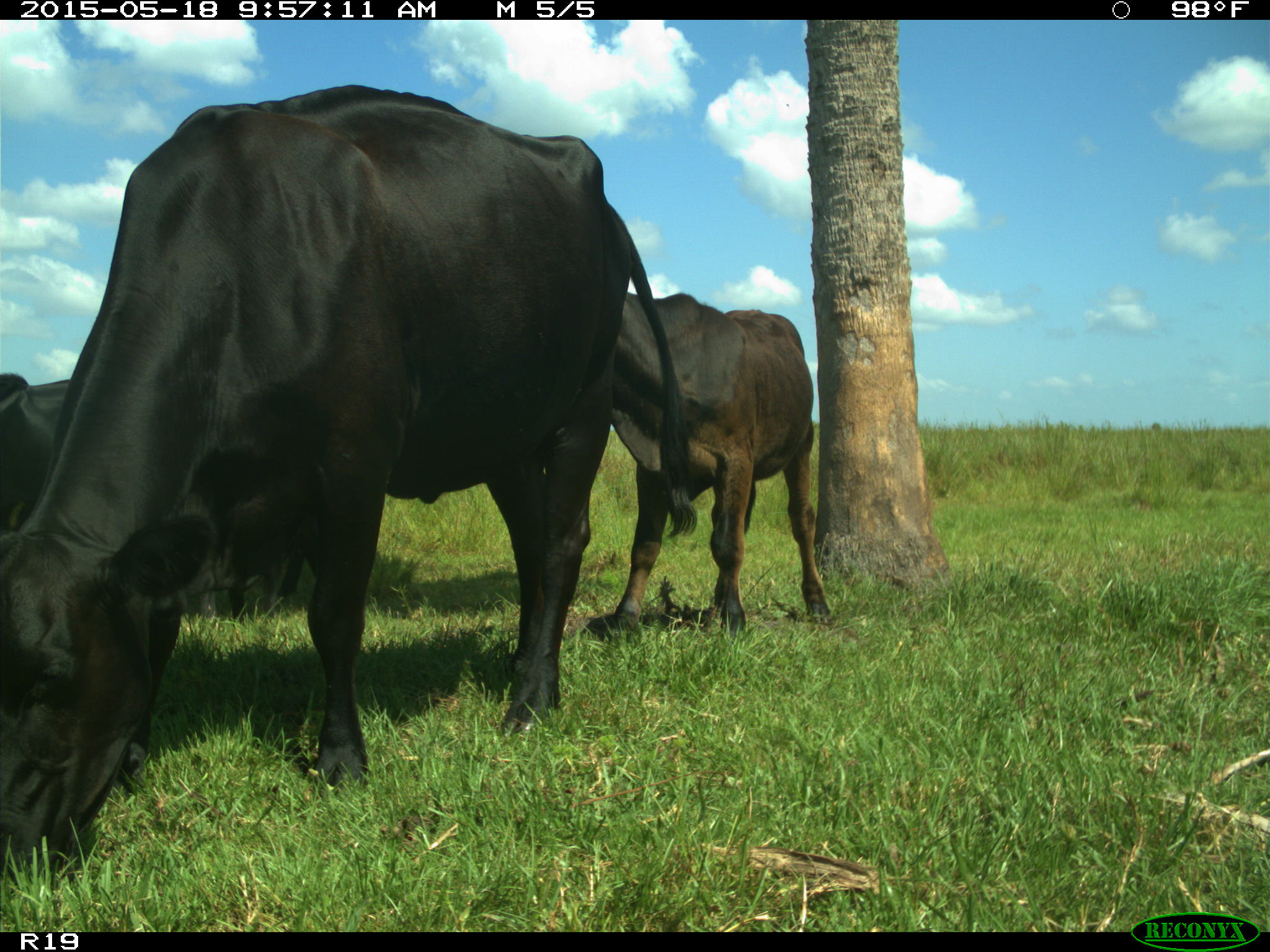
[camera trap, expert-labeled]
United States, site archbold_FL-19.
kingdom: Animalia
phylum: Chordata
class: Mammalia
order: Artiodactyla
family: Bovidae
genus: Bos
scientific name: Bos taurus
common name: domestic cow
Bos taurus (domestic cow).